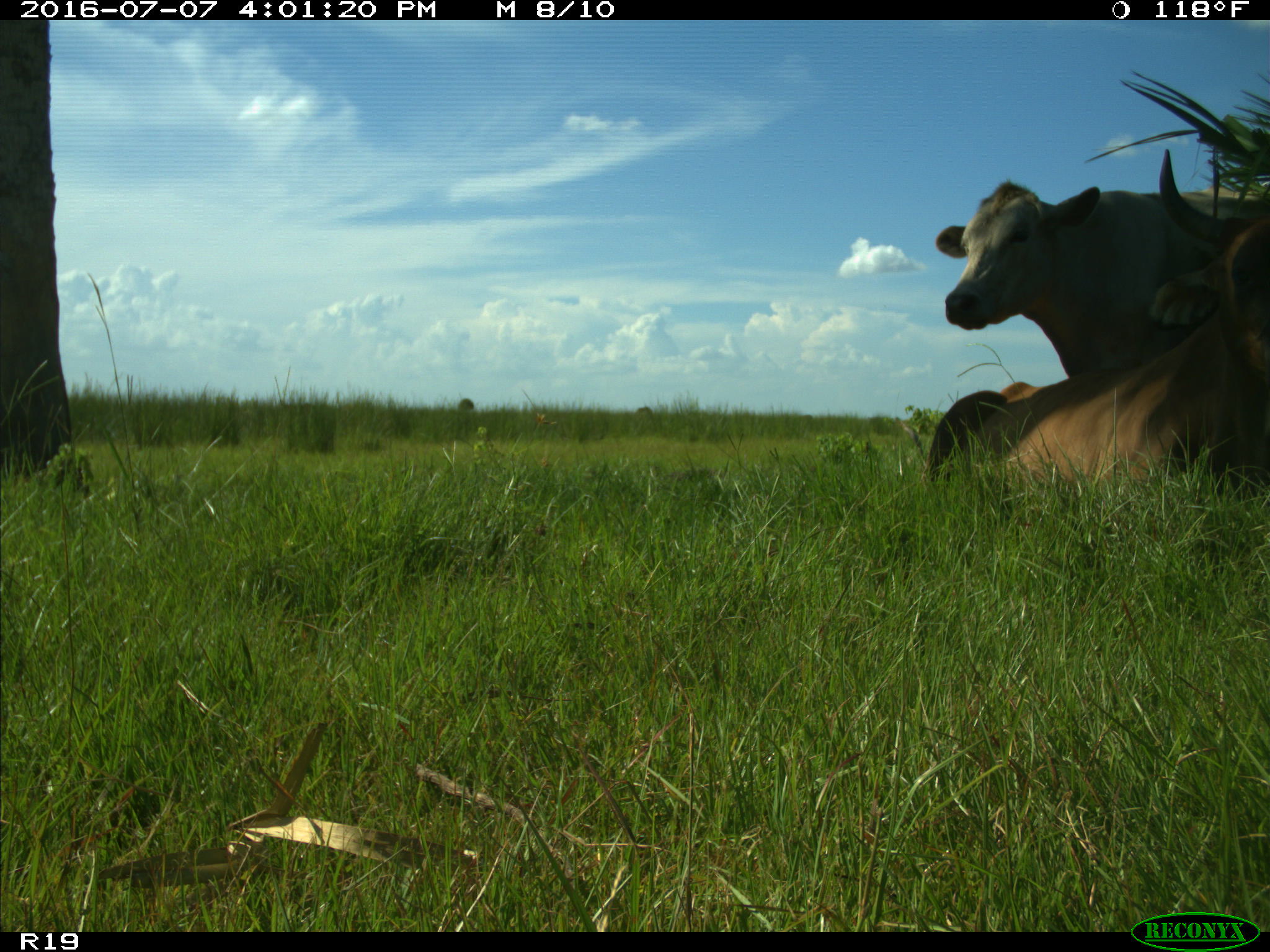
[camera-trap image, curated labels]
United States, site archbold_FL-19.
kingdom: Animalia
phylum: Chordata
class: Mammalia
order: Artiodactyla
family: Bovidae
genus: Bos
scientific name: Bos taurus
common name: domestic cow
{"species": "Bos taurus (domestic cow)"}